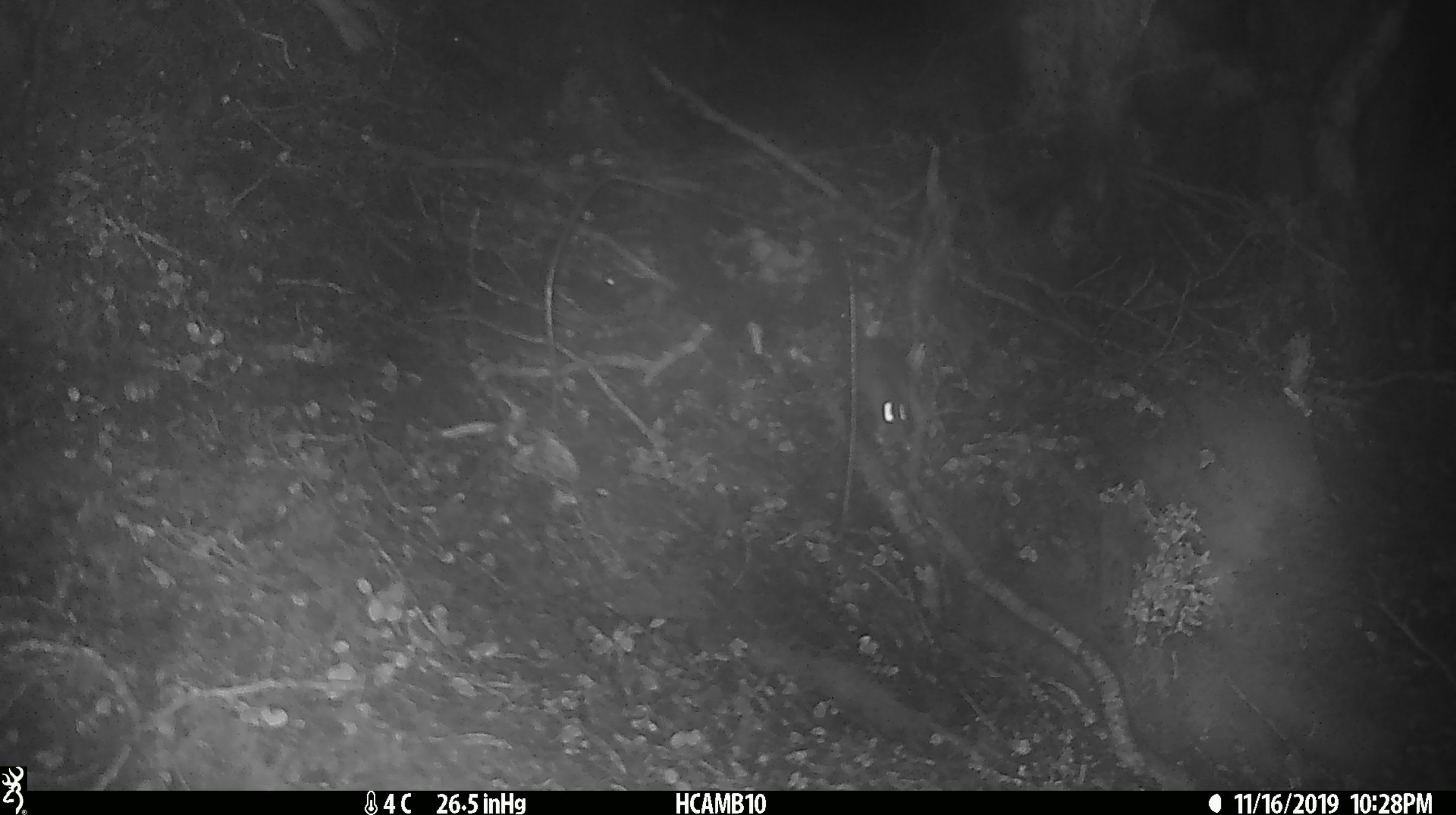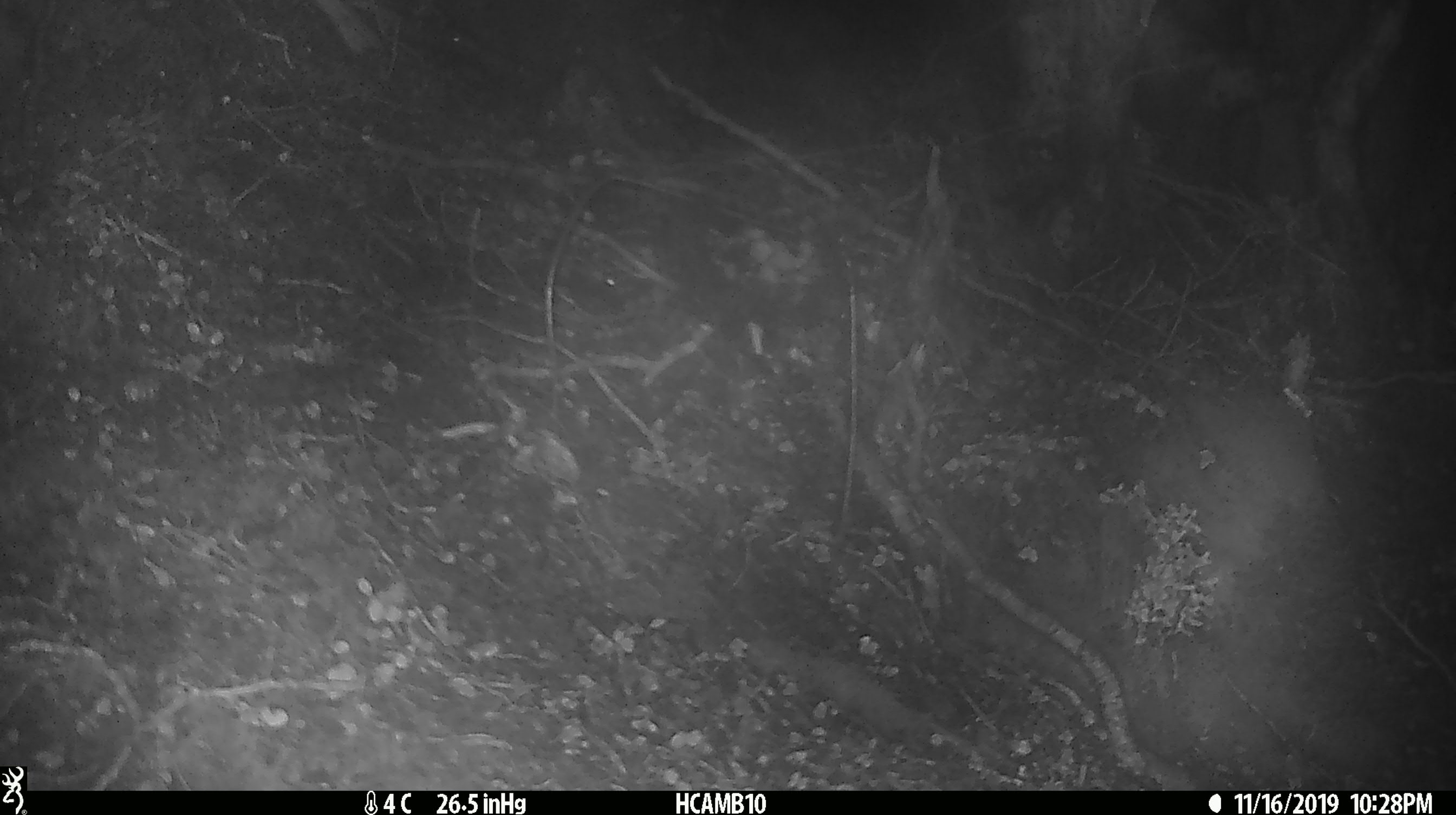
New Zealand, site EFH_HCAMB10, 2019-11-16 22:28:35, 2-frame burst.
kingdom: Animalia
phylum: Chordata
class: Mammalia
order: Rodentia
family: Muridae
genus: Mus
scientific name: Mus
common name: mouse